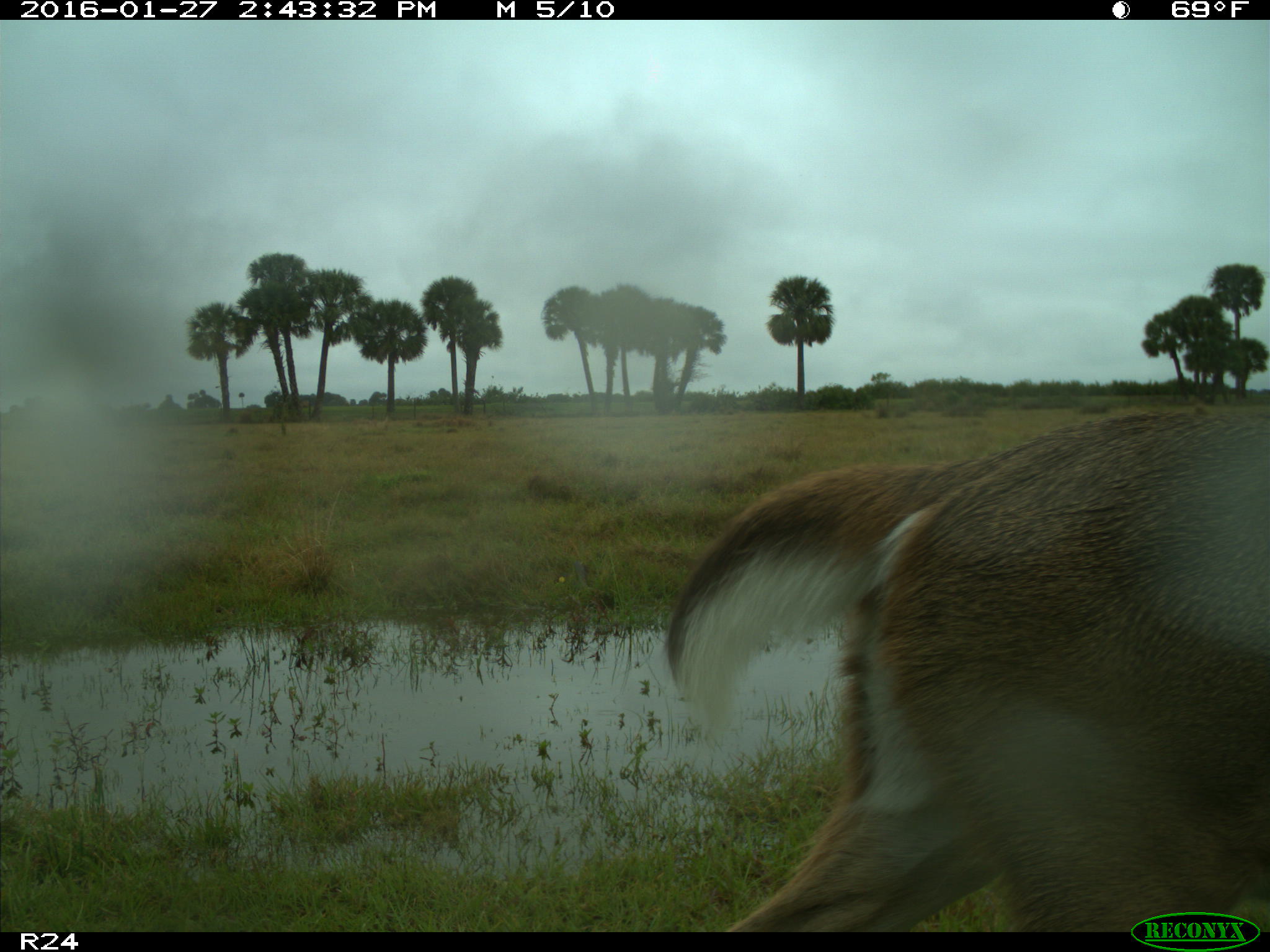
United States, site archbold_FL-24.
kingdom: Animalia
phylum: Chordata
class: Mammalia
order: Artiodactyla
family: Cervidae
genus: Odocoileus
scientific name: Odocoileus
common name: deer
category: unidentified deer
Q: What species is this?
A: Unidentified deer (deer) (Odocoileus).